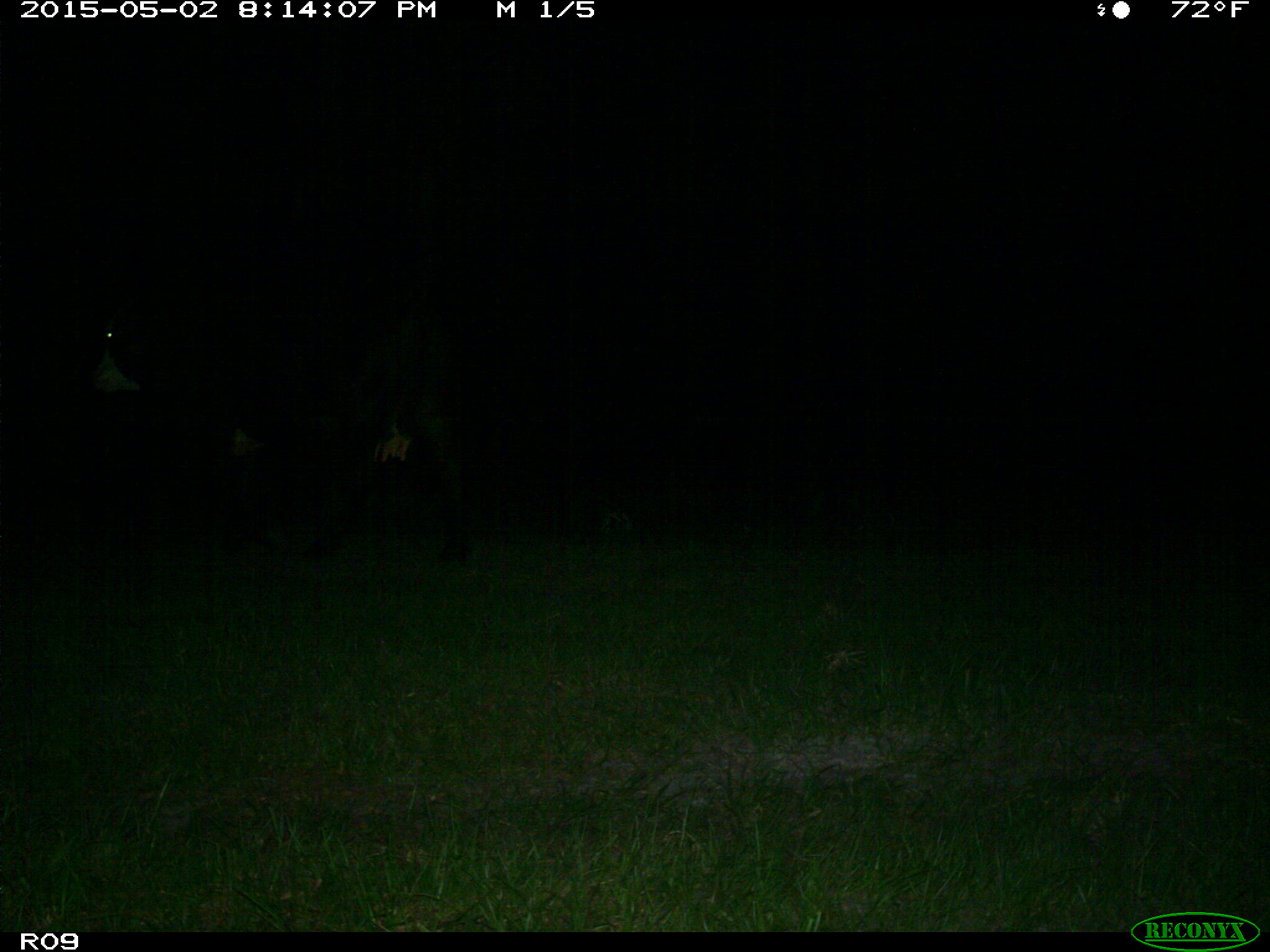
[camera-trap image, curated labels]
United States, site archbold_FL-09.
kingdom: Animalia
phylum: Chordata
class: Mammalia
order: Artiodactyla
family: Bovidae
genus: Bos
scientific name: Bos taurus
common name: domestic cow